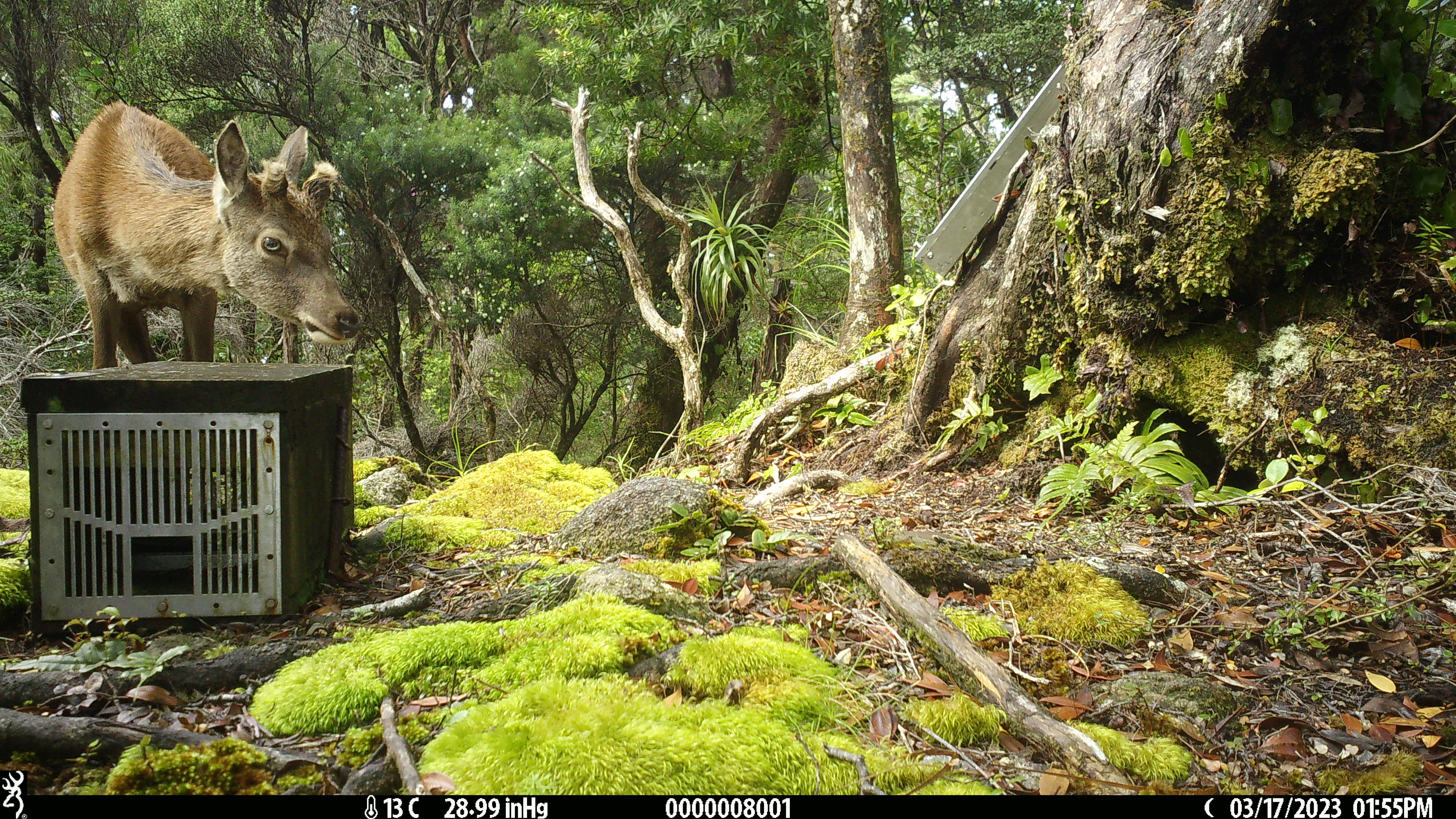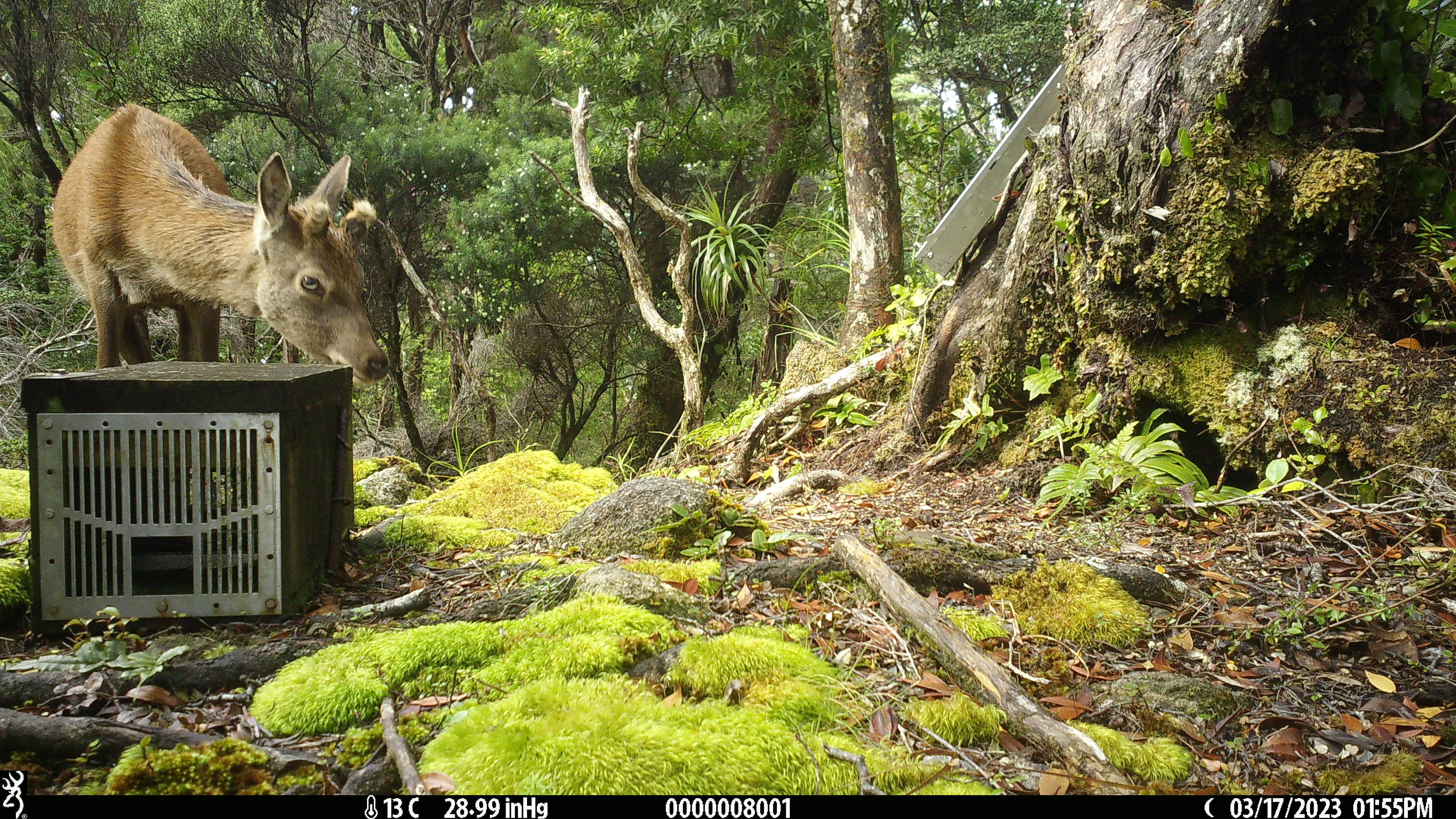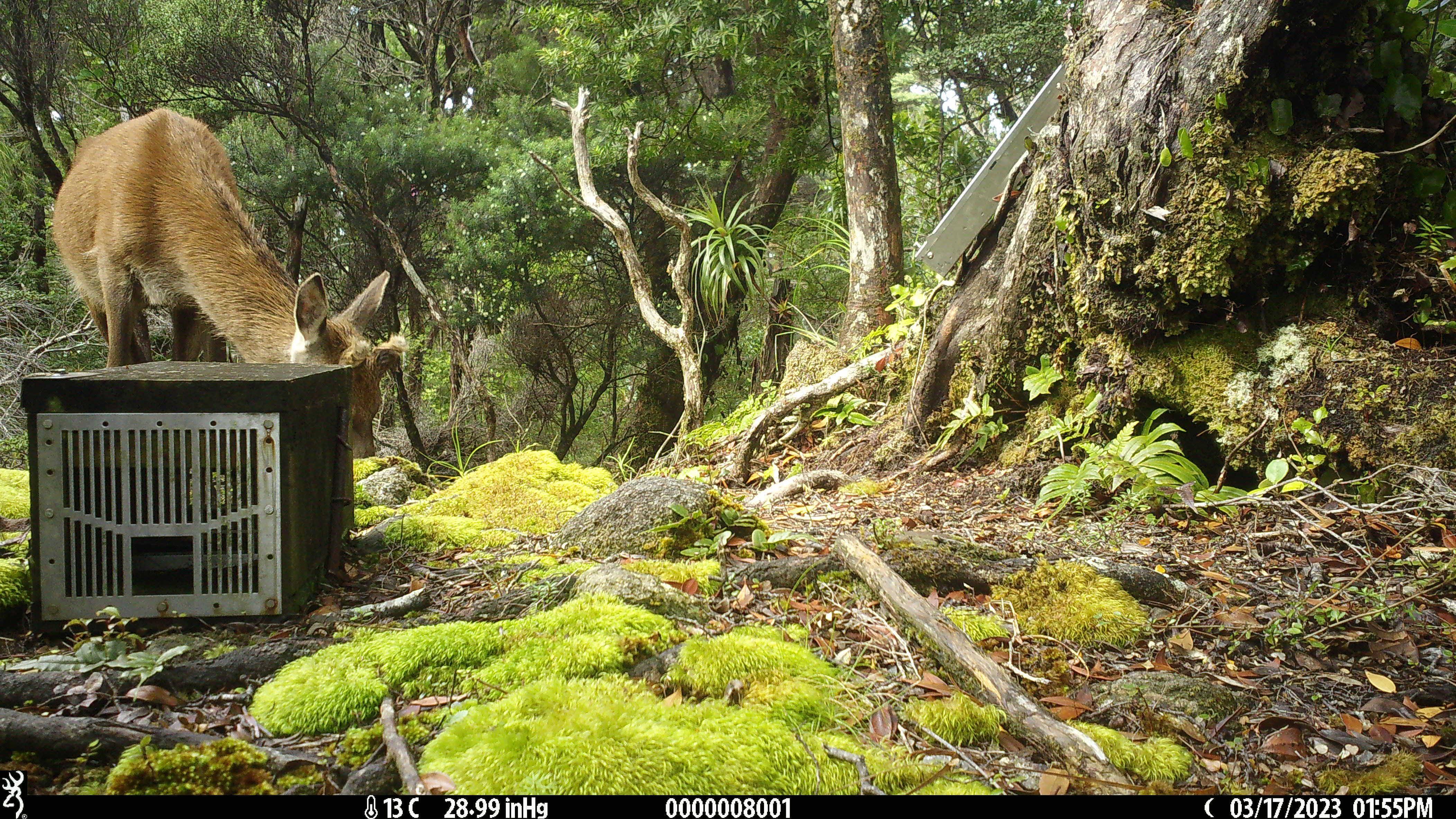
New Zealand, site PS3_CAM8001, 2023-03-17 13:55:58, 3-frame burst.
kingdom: Animalia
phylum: Chordata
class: Mammalia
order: Artiodactyla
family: Cervidae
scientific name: Cervidae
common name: deer